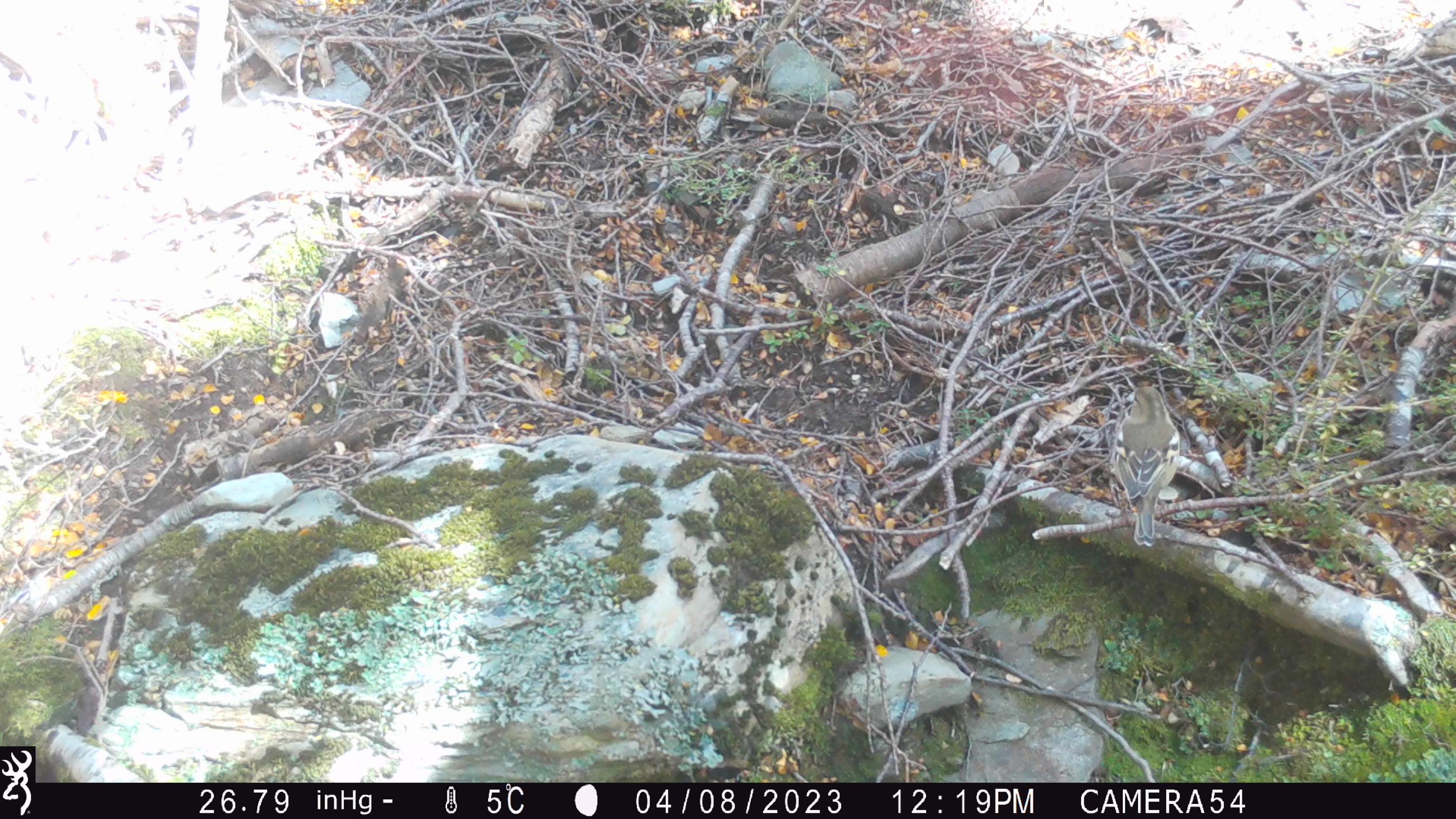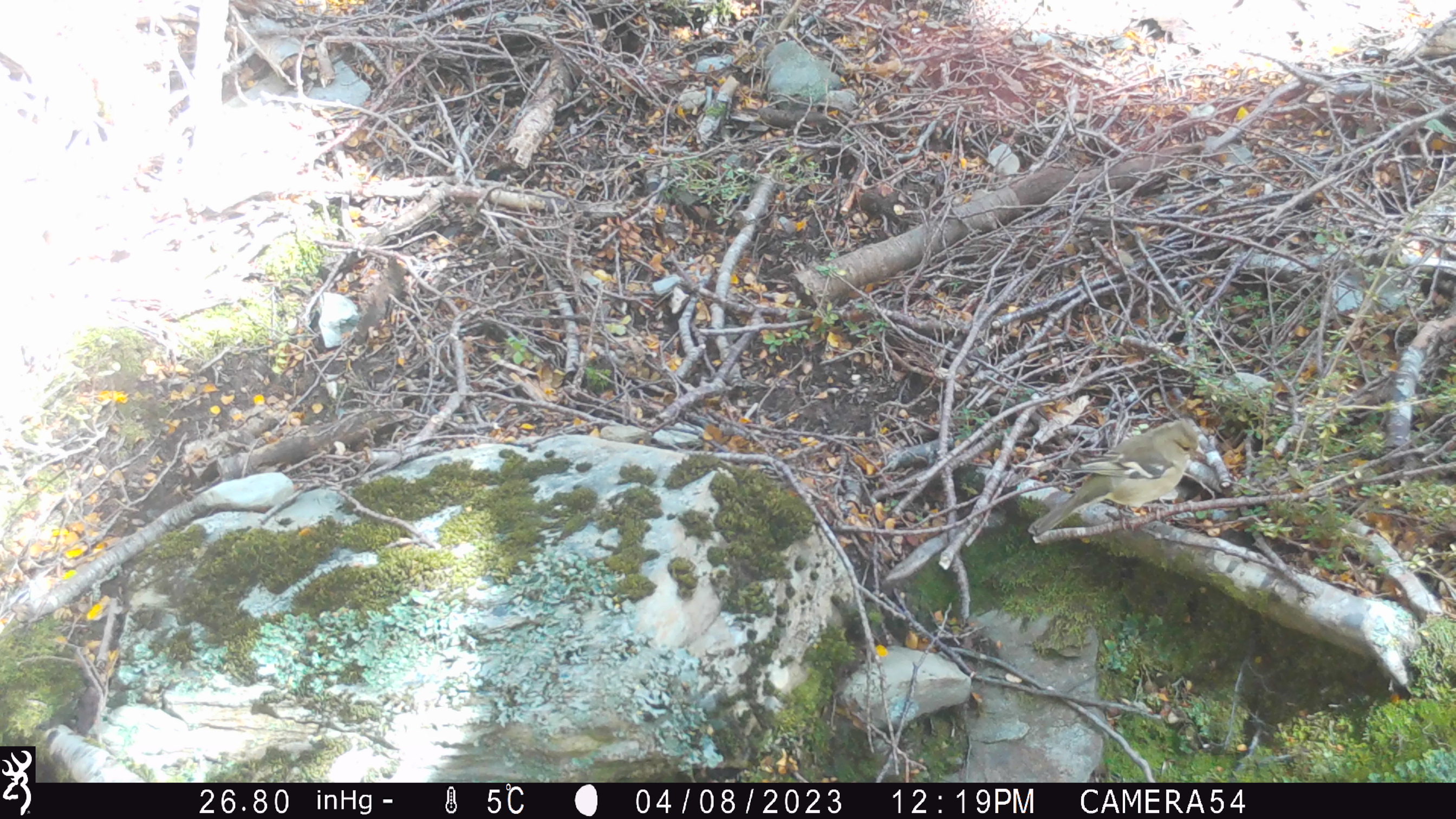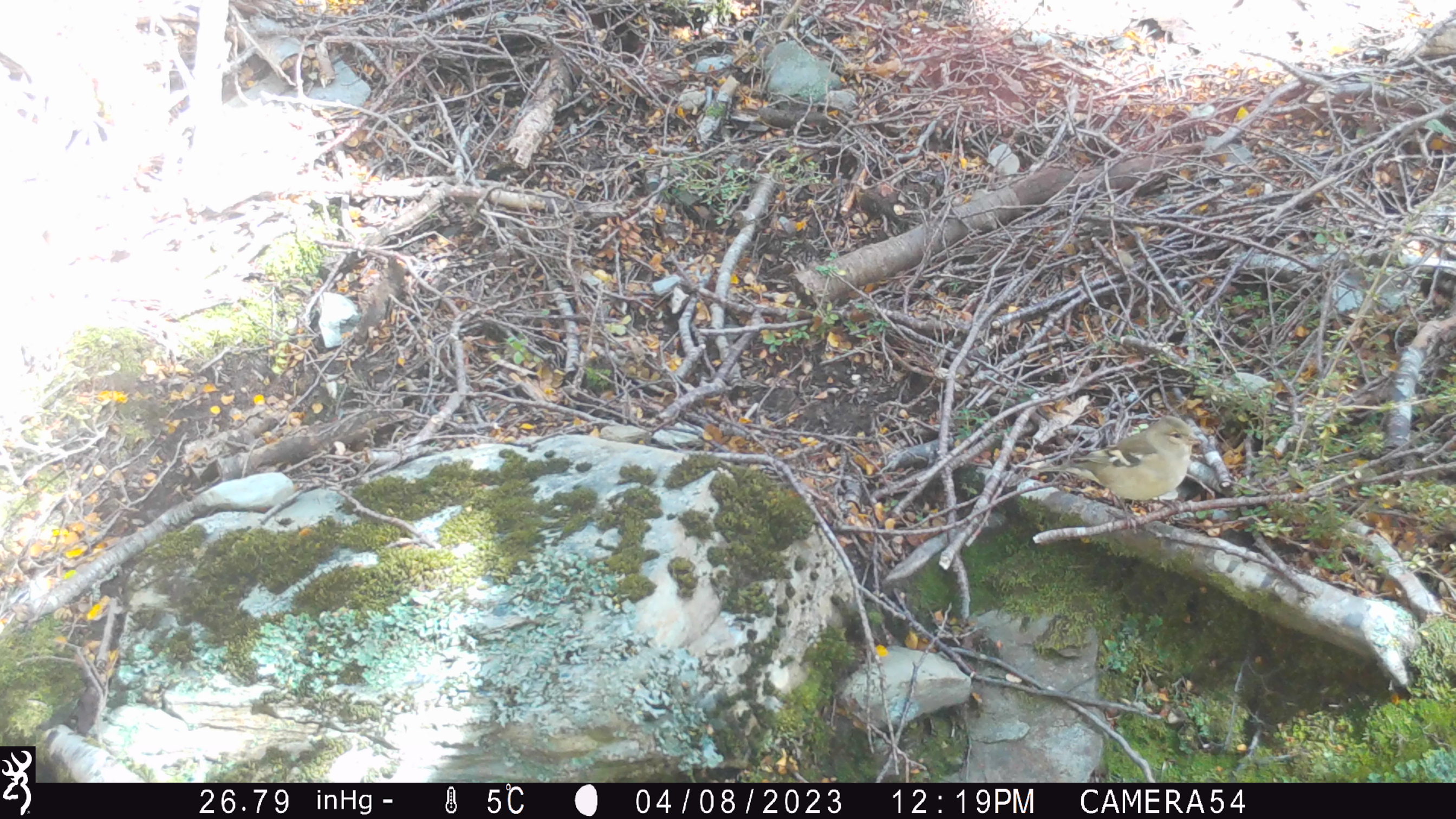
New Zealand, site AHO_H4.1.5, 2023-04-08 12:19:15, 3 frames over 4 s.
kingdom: Animalia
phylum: Chordata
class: Aves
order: Passeriformes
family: Fringillidae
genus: Fringilla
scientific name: Fringilla coelebs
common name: common chaffinch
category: chaffinch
Chaffinch (common chaffinch) (Fringilla coelebs).